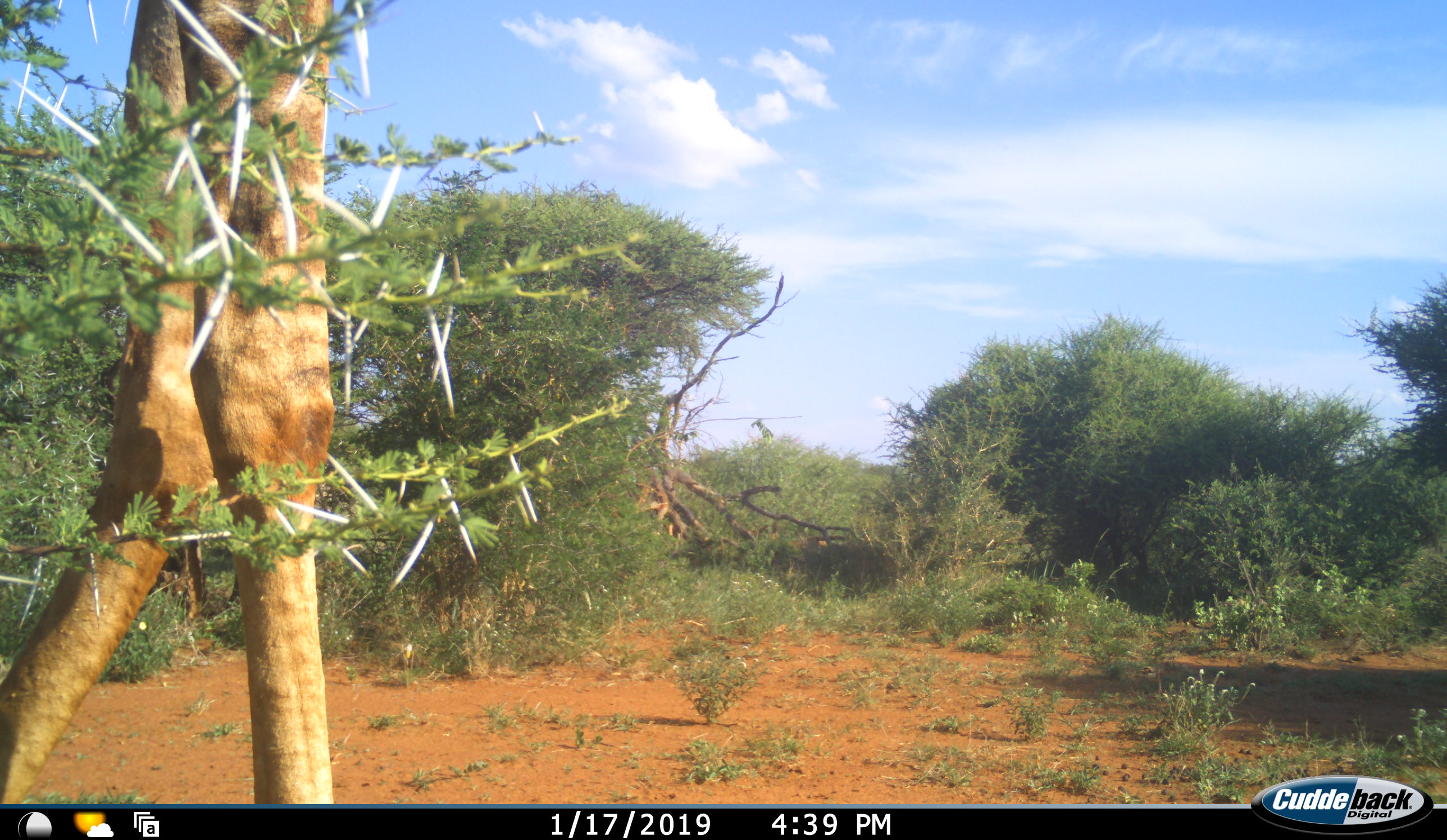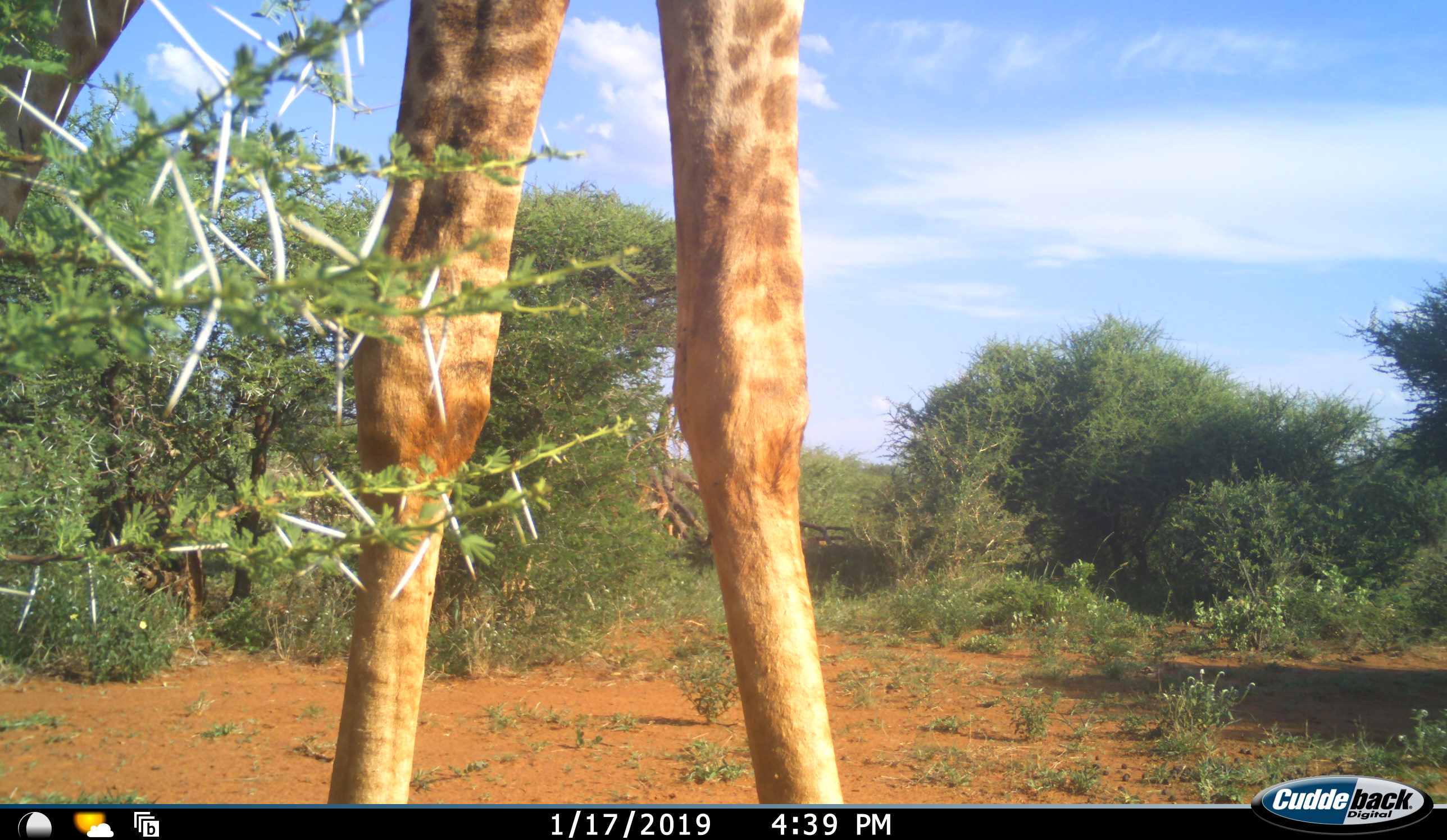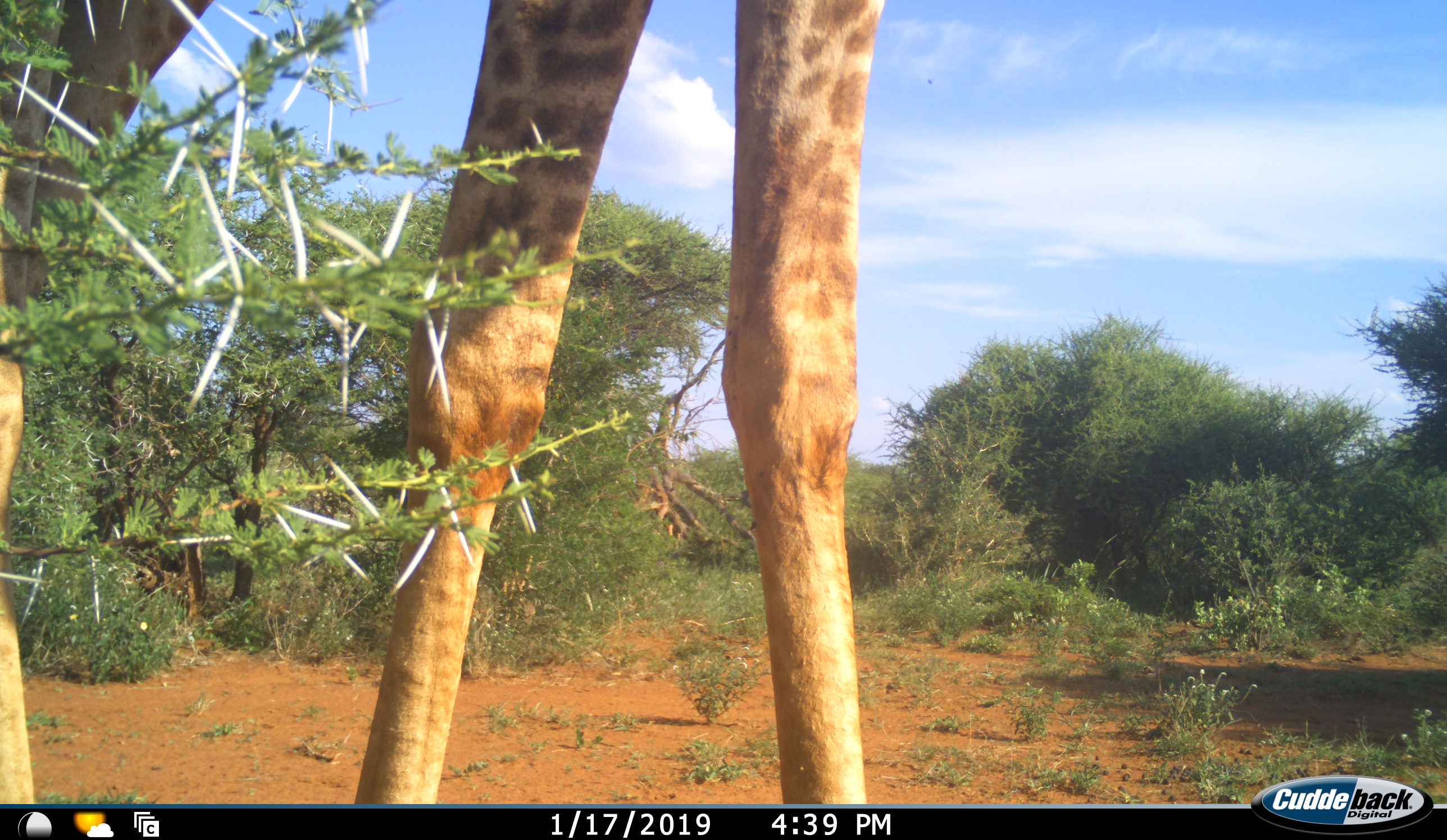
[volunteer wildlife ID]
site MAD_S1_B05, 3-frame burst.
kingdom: Animalia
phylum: Chordata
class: Mammalia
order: Artiodactyla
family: Giraffidae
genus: Giraffa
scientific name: Giraffa camelopardalis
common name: giraffe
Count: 1.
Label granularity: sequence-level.